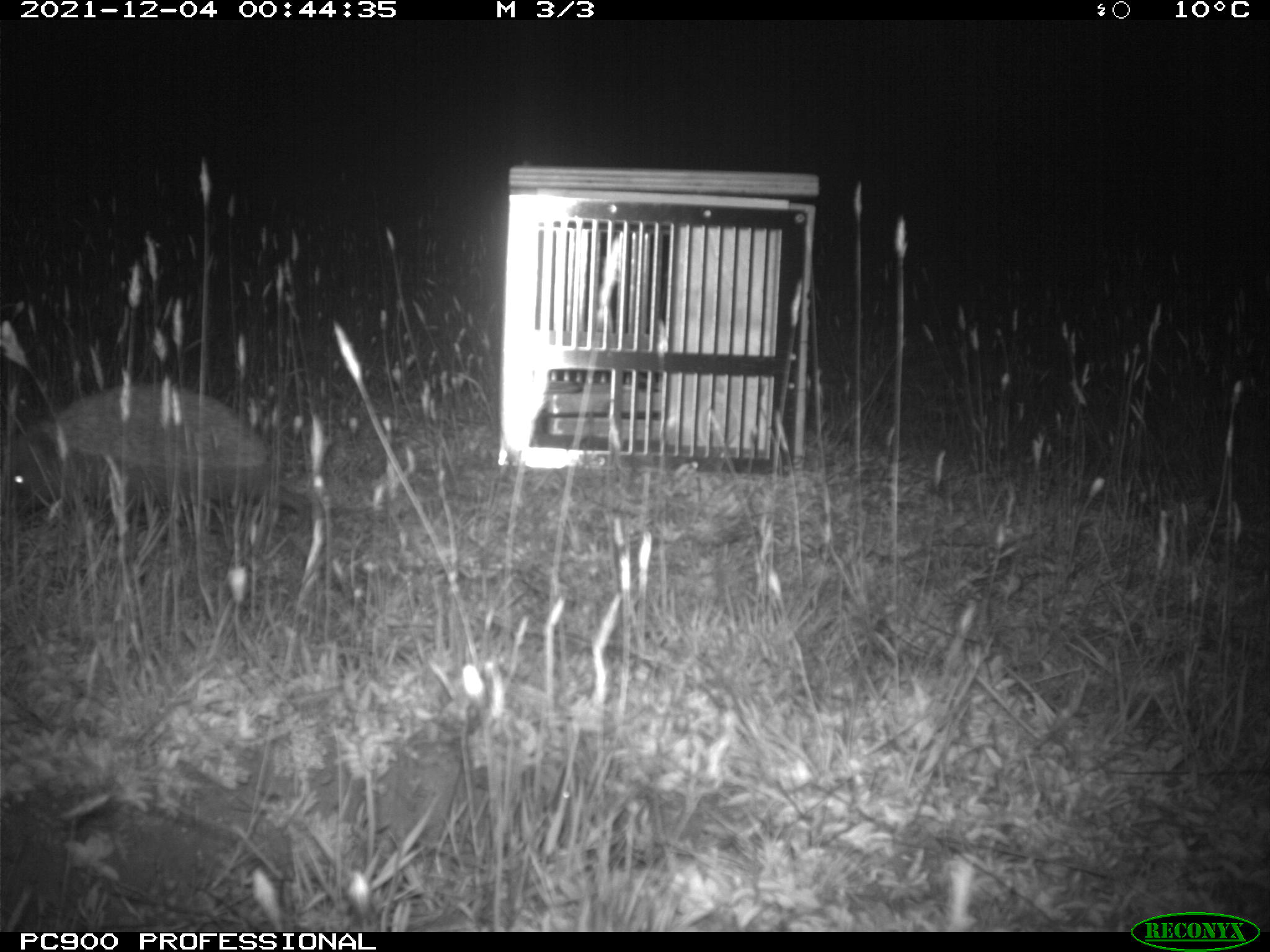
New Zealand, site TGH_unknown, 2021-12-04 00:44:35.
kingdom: Animalia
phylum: Chordata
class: Mammalia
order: Eulipotyphla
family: Erinaceidae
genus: Erinaceus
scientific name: Erinaceus europaeus europaeus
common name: european hedgehog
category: hedgehog